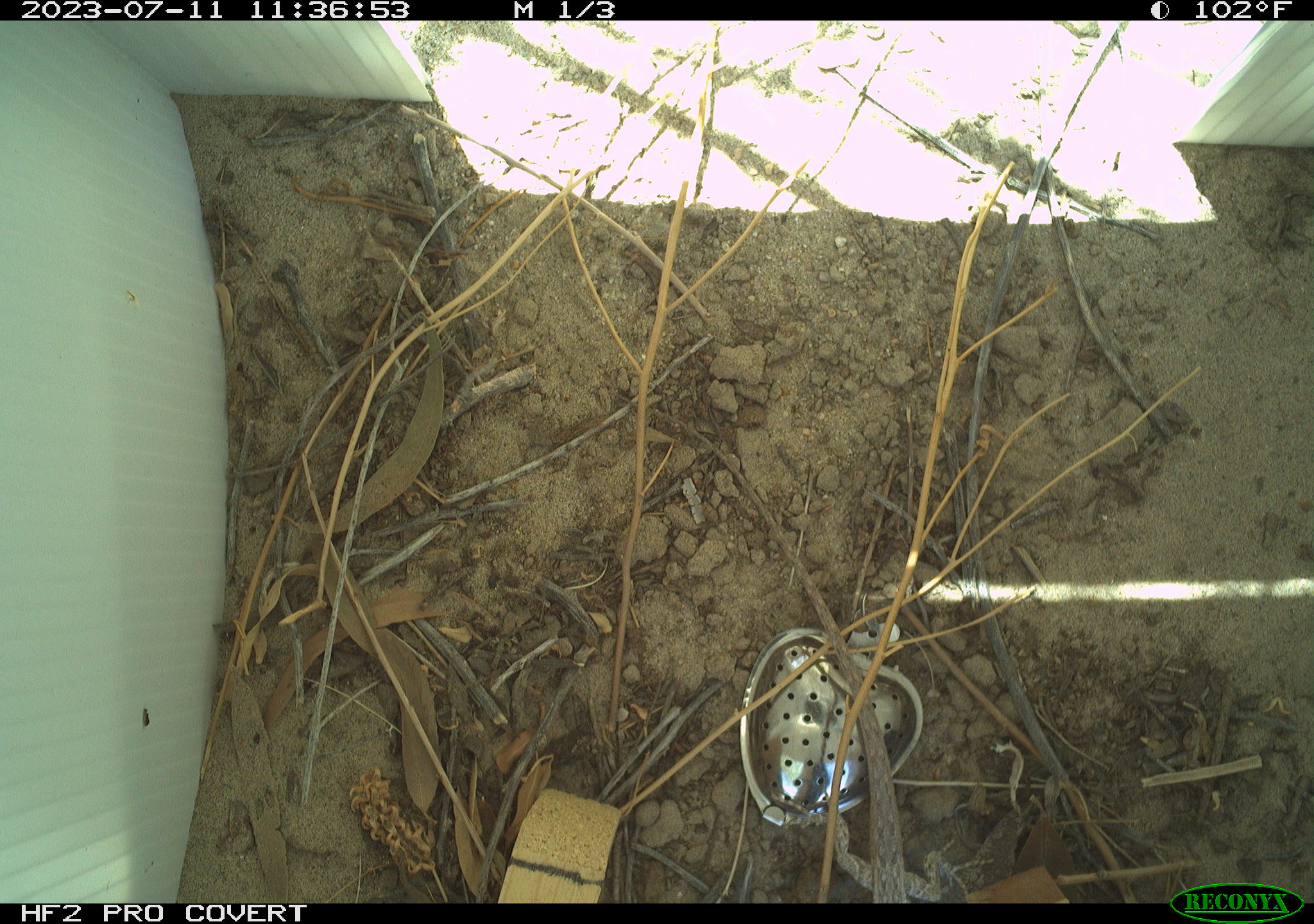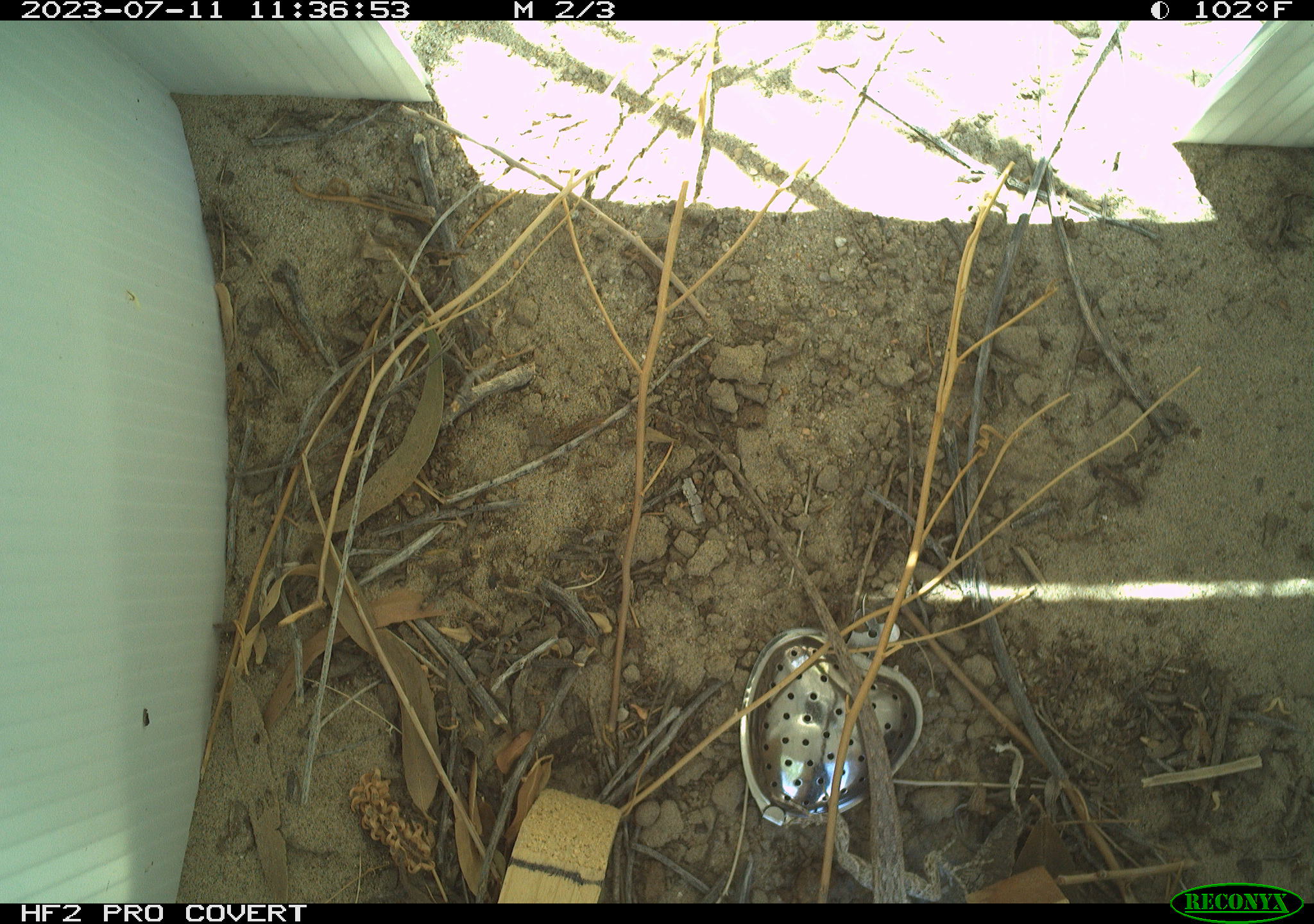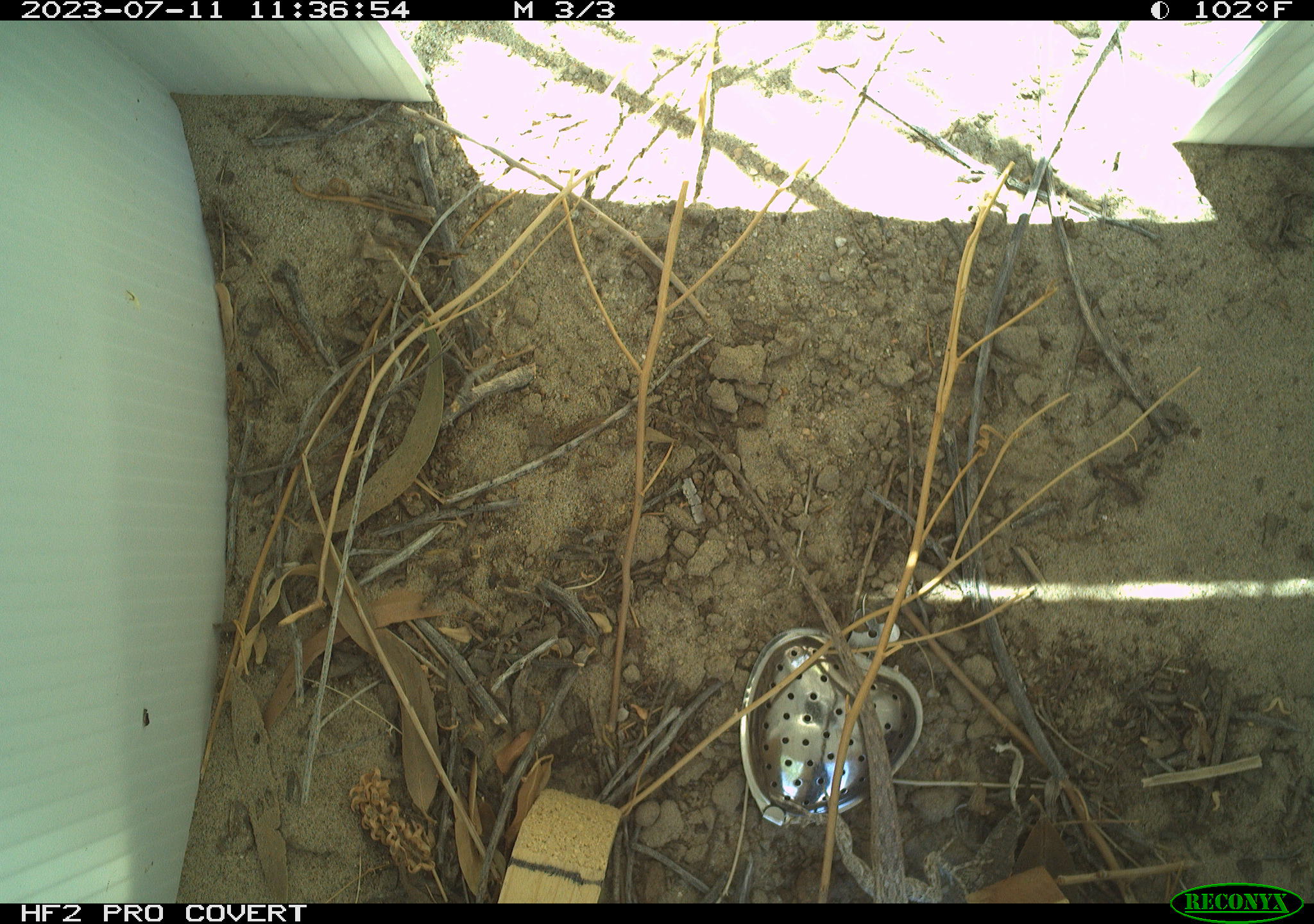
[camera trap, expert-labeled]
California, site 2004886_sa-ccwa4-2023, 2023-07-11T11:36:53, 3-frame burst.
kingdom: Animalia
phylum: Chordata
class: Reptilia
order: Squamata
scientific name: Squamata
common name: lizards and snakes